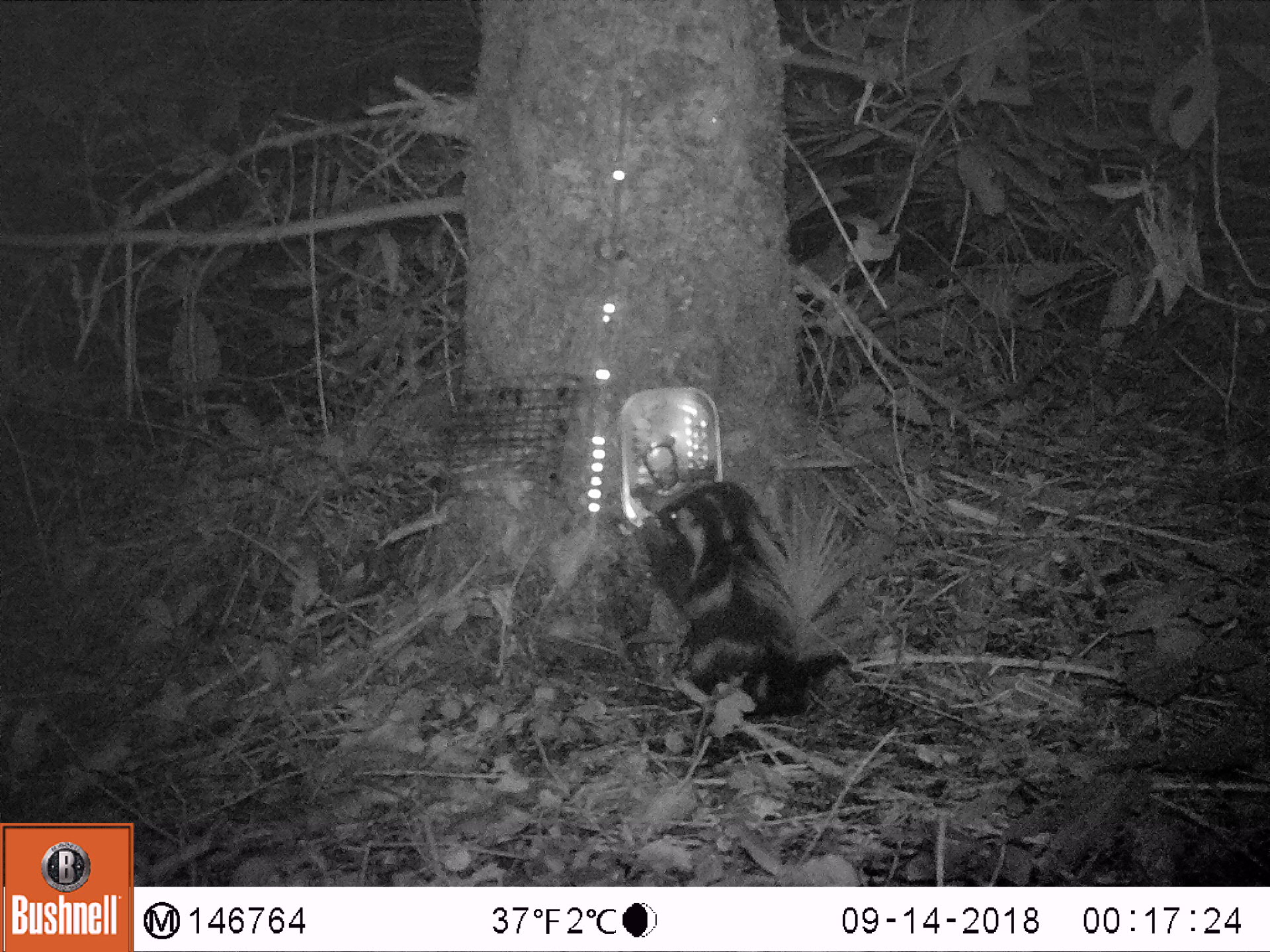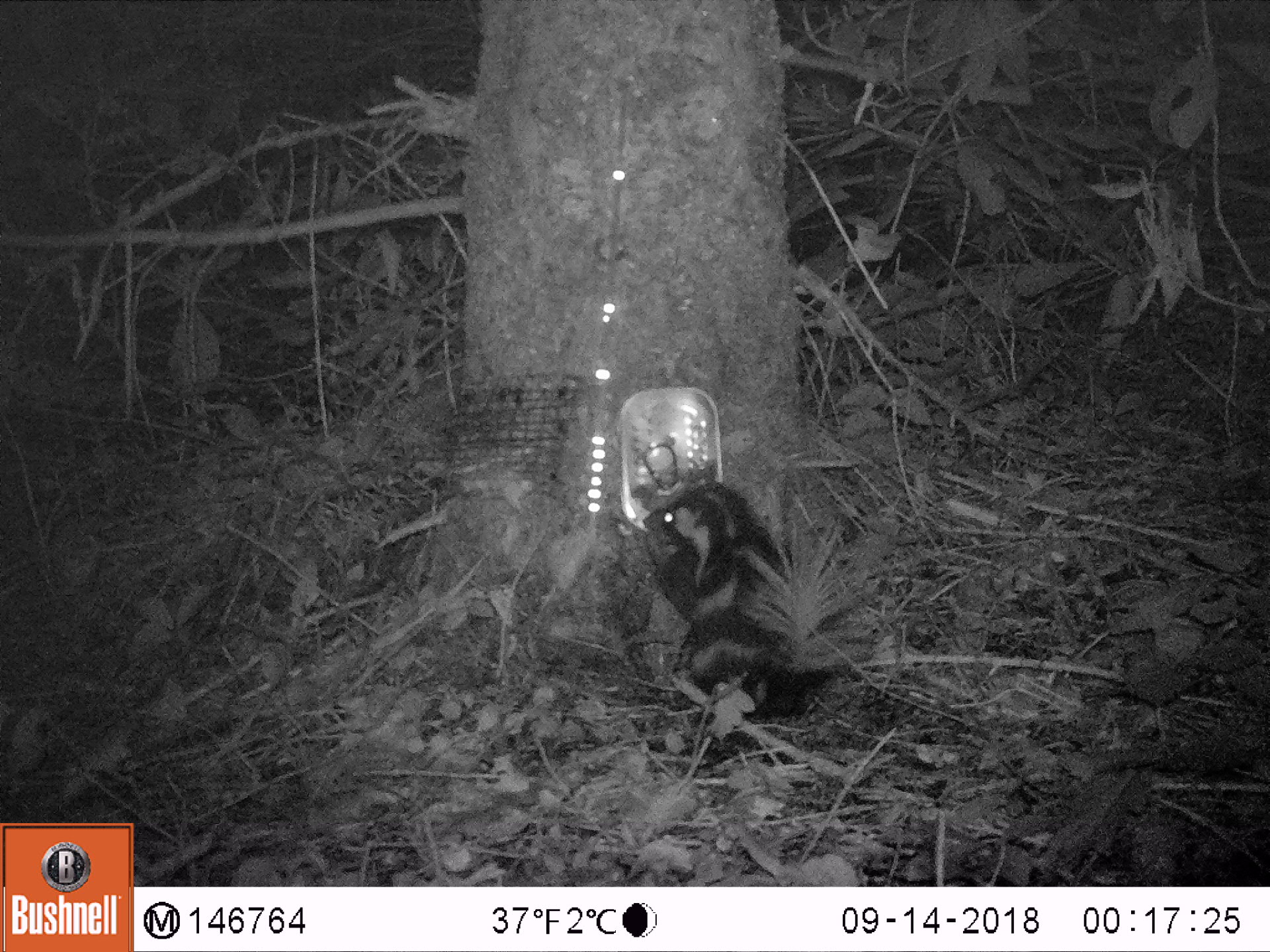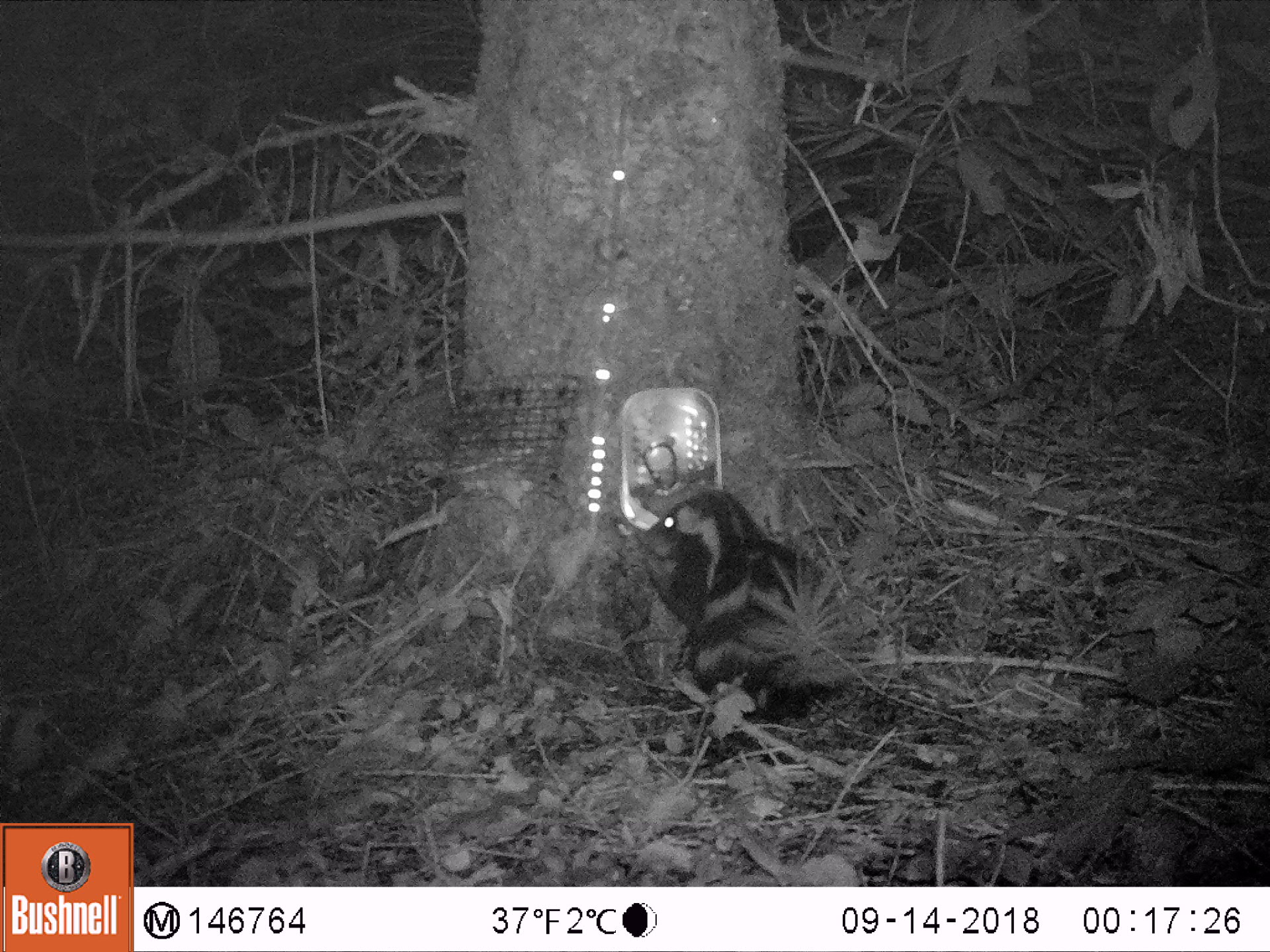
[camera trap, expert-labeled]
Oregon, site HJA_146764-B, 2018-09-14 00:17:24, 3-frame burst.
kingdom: Animalia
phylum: Chordata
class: Mammalia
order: Carnivora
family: Mephitidae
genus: Spilogale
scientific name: Spilogale gracilis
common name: western spotted skunk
Western spotted skunk (Spilogale gracilis).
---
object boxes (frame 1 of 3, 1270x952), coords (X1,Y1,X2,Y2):
western spotted skunk: (612,433,880,736)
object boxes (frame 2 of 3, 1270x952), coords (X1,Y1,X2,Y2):
western spotted skunk: (617,441,895,747)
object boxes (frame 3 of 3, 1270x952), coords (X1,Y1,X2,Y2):
western spotted skunk: (621,457,884,733)